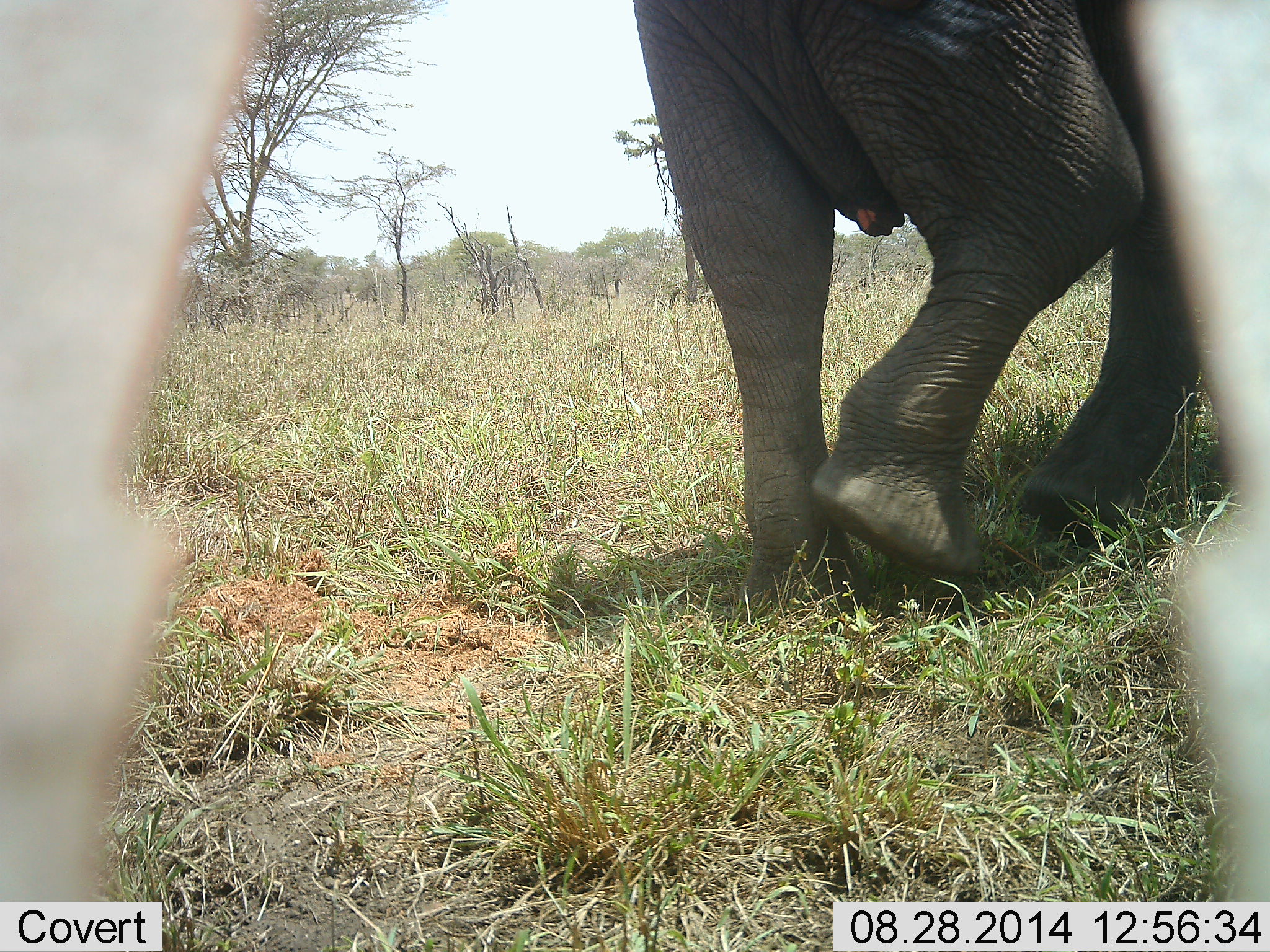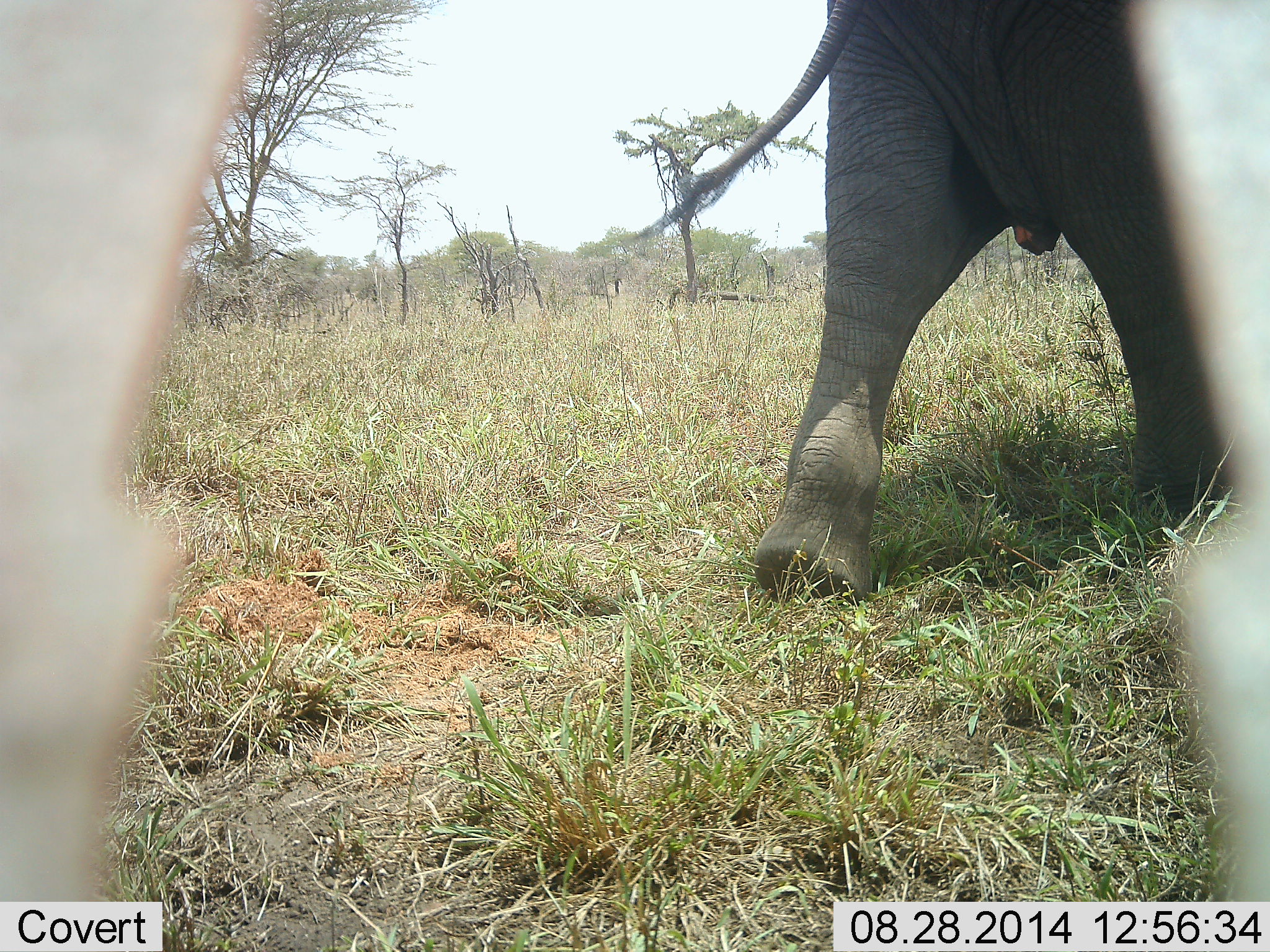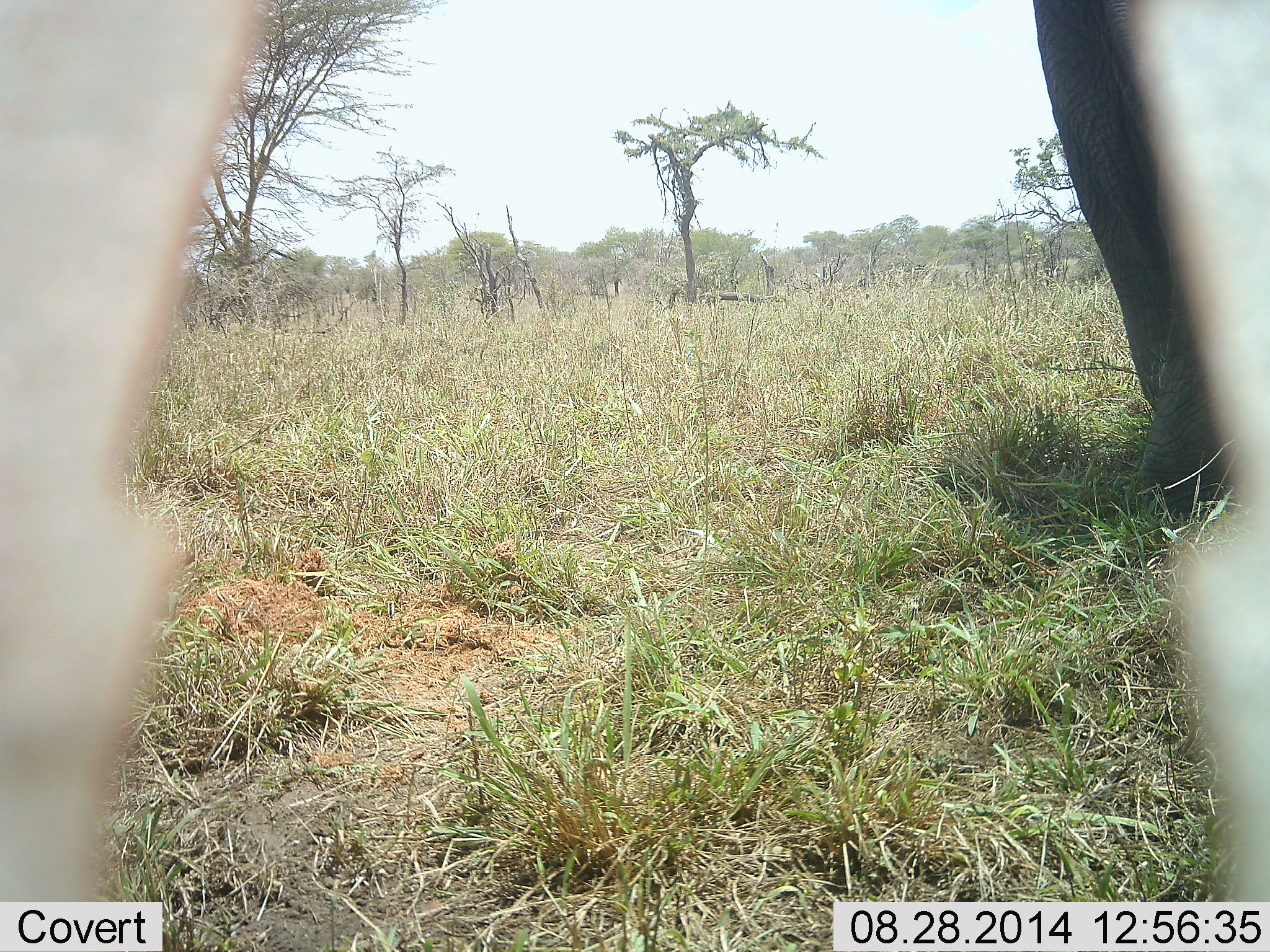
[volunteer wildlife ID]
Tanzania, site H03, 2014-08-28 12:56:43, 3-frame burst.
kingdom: Animalia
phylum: Chordata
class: Mammalia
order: Proboscidea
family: Elephantidae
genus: Loxodonta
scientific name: Loxodonta africana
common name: african bush elephant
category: elephant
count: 1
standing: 0%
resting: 0%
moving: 100%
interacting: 0%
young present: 0%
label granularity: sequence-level